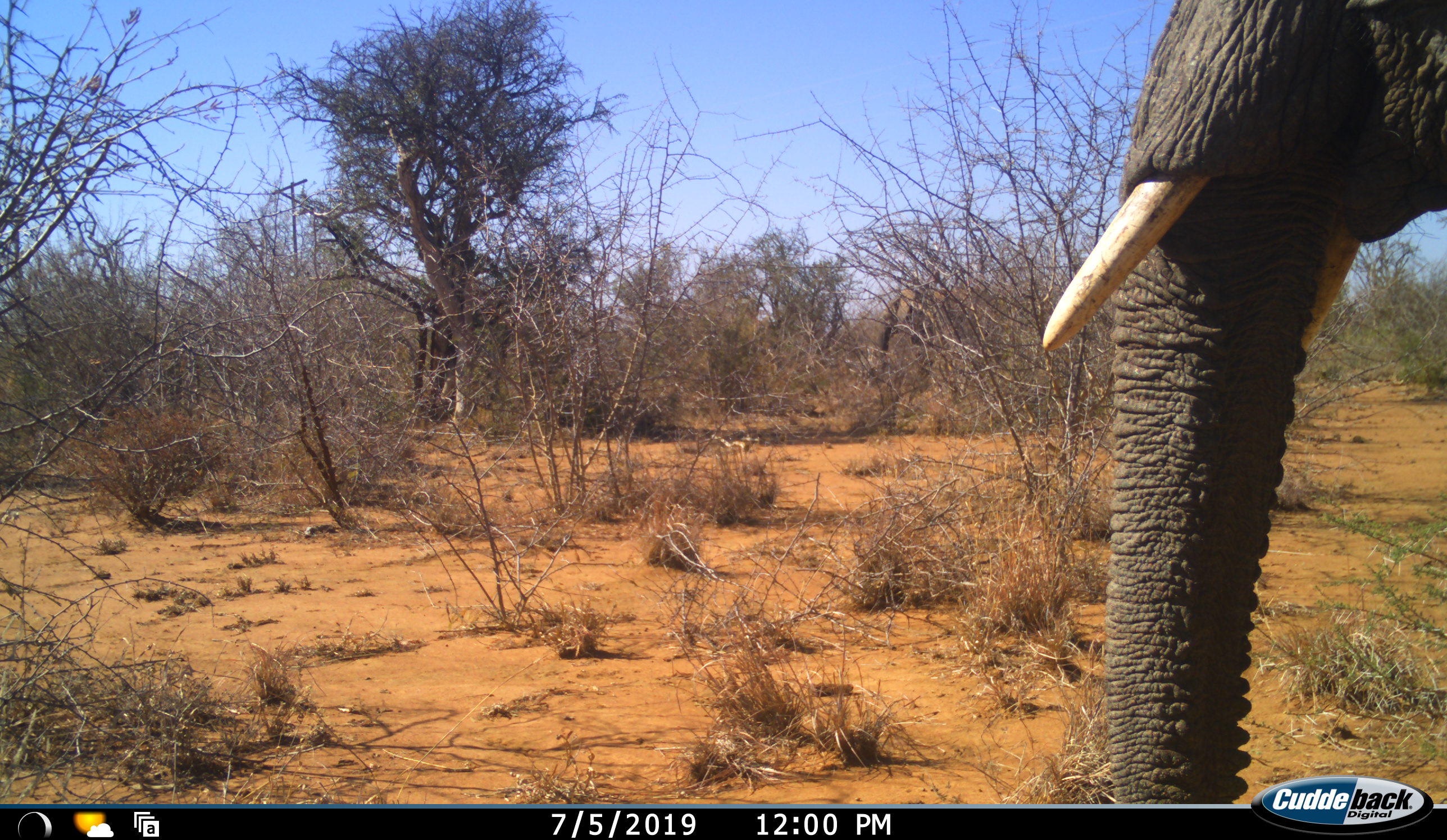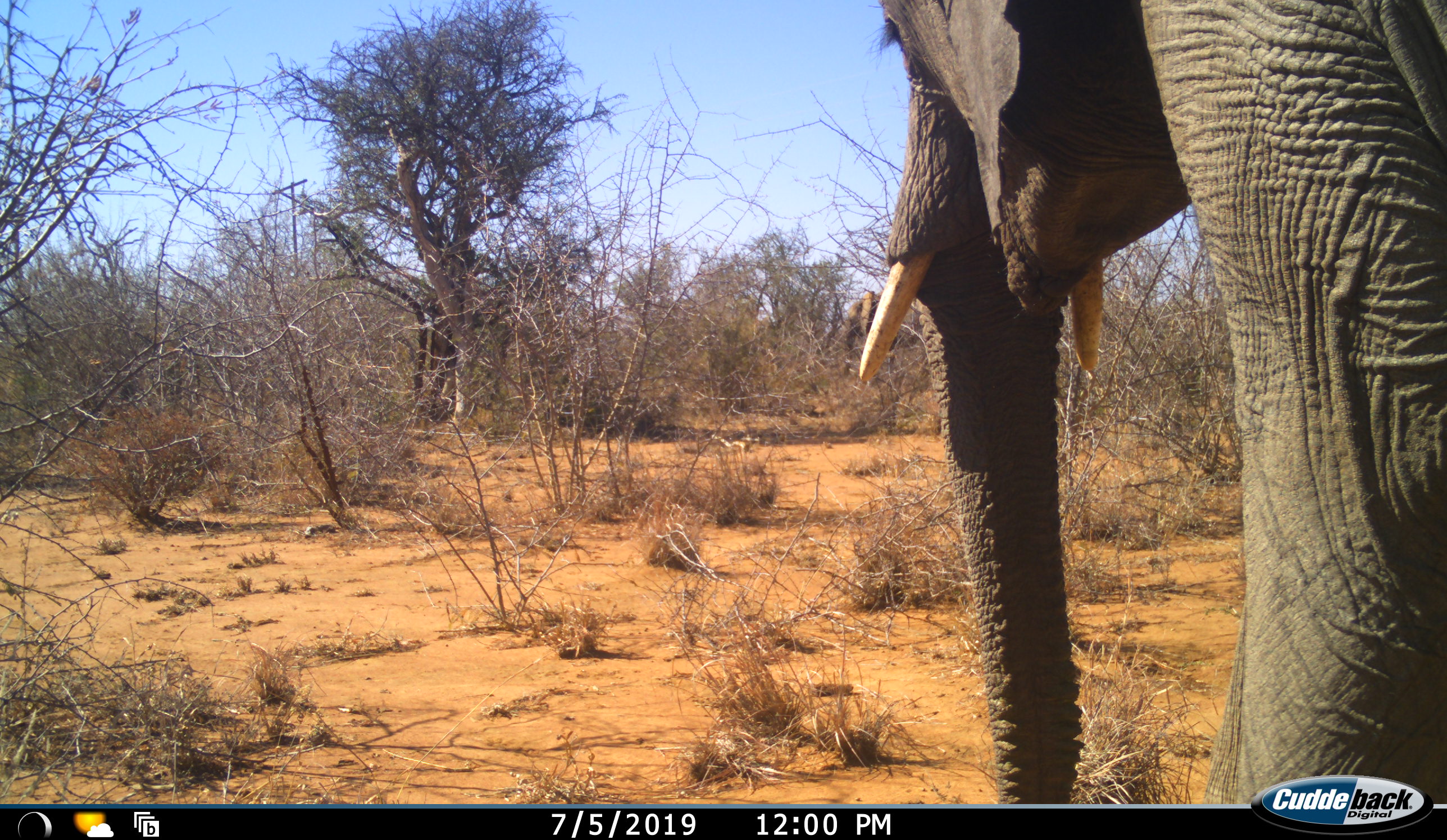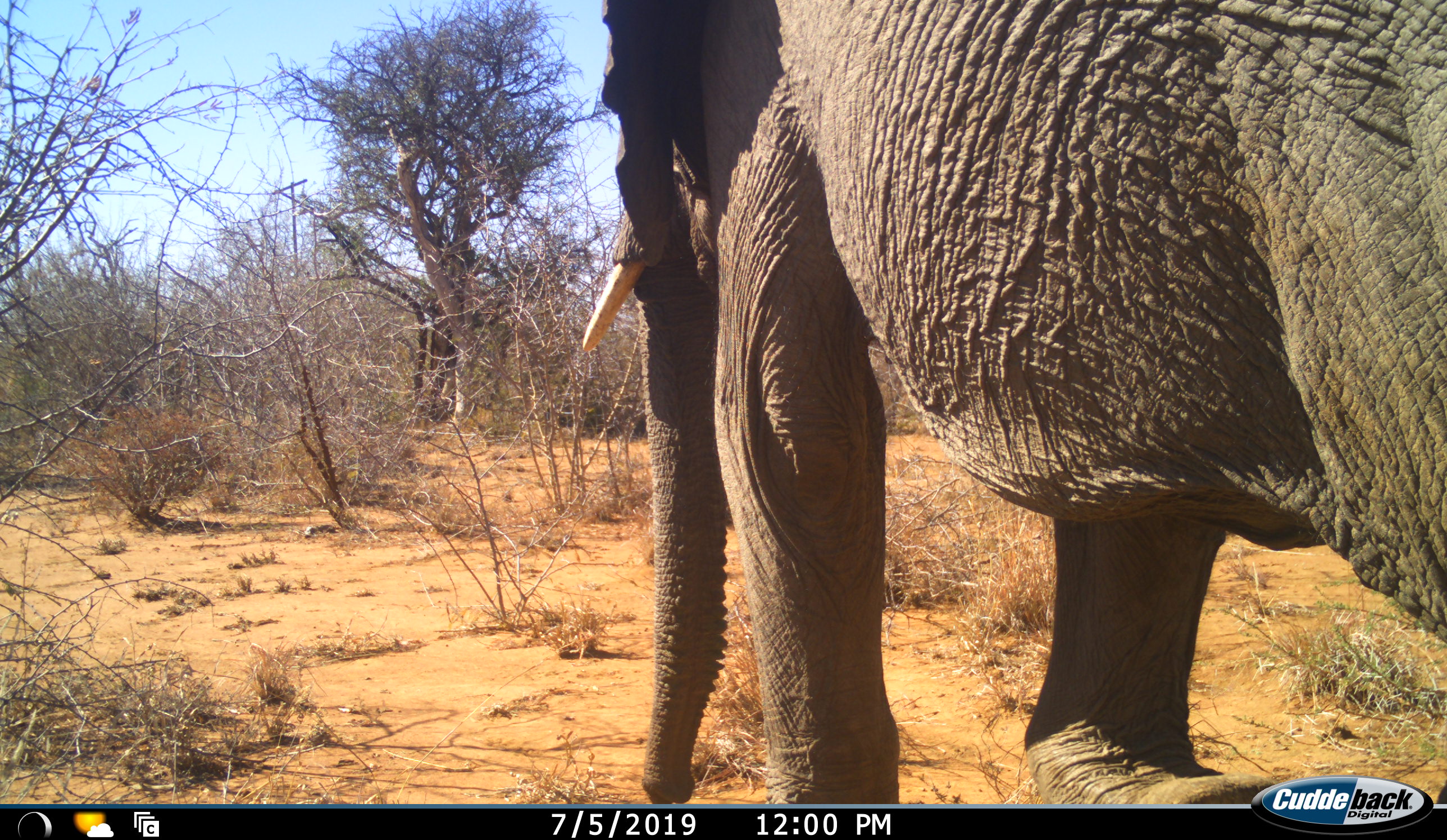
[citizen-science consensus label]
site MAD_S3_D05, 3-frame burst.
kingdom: Animalia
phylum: Chordata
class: Mammalia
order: Proboscidea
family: Elephantidae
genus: Loxodonta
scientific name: Loxodonta africana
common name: african bush elephant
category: elephant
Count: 1.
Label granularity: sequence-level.